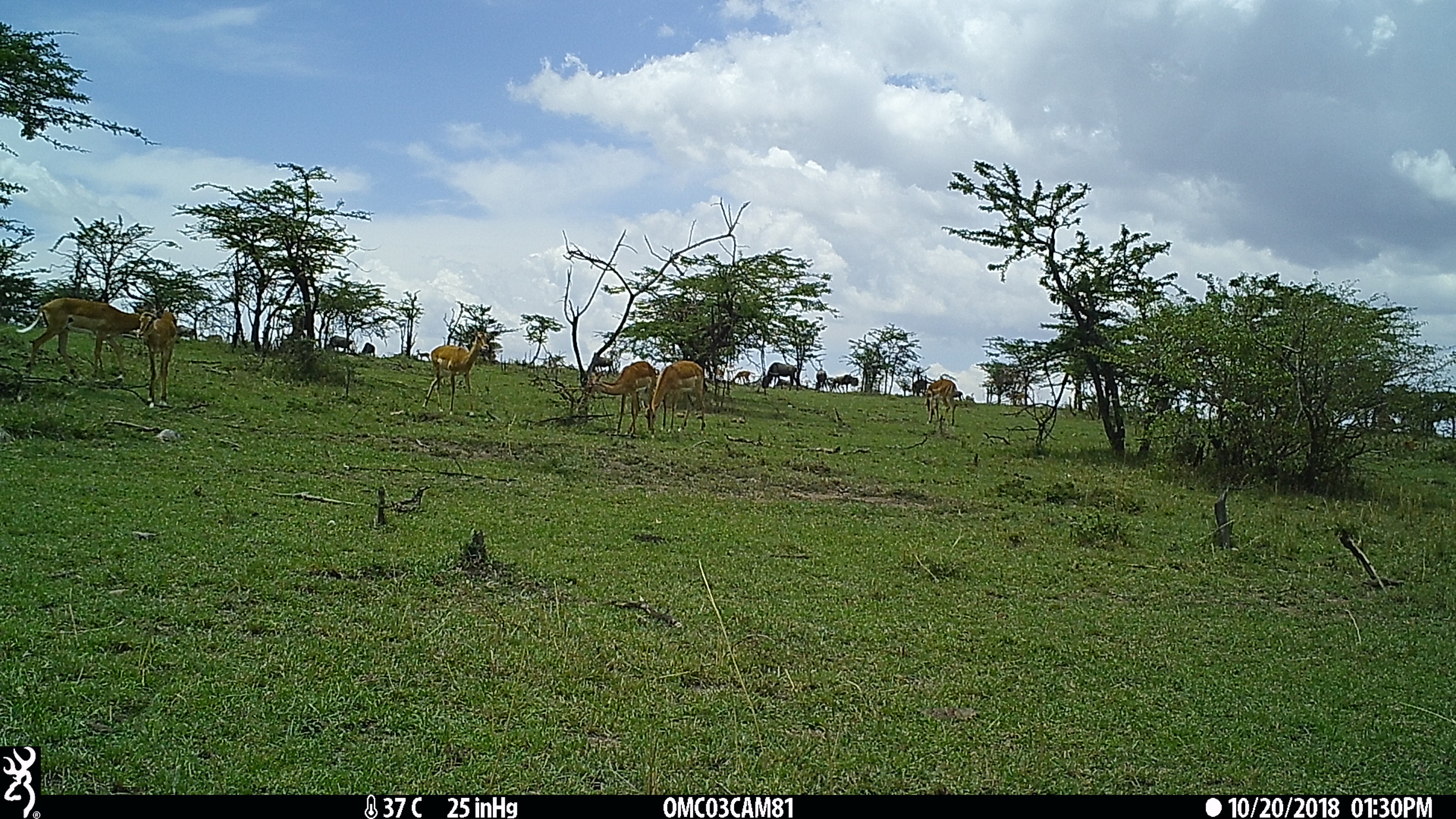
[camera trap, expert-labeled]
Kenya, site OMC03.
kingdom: Animalia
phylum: Chordata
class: Mammalia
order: Artiodactyla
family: Bovidae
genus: Connochaetes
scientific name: Connochaetes taurinus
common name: blue wildebeest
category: wildebeest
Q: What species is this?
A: Wildebeest (blue wildebeest) (Connochaetes taurinus).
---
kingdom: Animalia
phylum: Chordata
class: Mammalia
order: Artiodactyla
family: Bovidae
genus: Aepyceros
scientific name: Aepyceros melampus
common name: impala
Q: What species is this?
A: Impala (Aepyceros melampus).